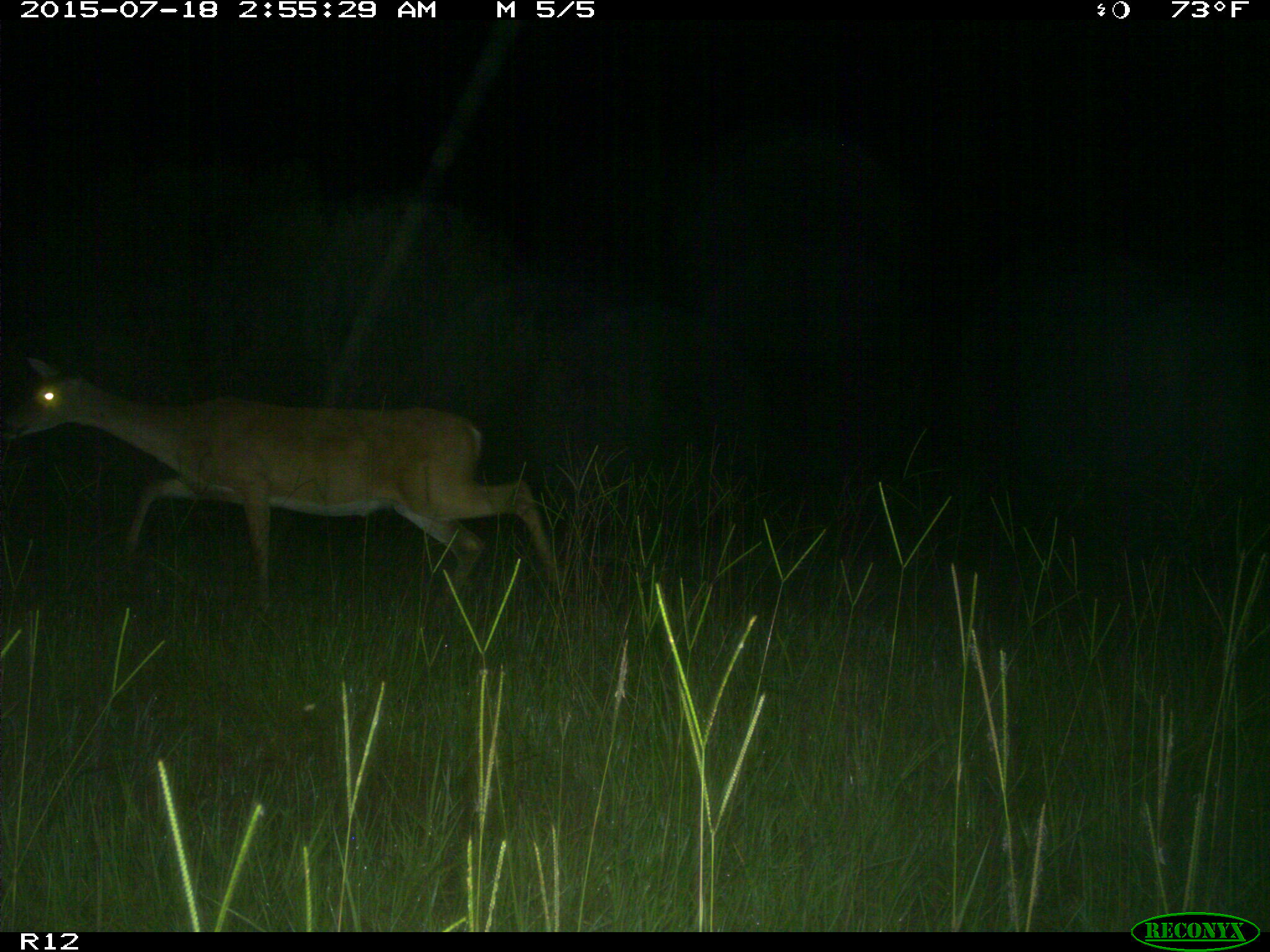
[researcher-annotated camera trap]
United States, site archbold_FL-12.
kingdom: Animalia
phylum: Chordata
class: Mammalia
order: Artiodactyla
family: Cervidae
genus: Odocoileus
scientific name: Odocoileus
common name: deer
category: unidentified deer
Unidentified deer (deer) (Odocoileus).